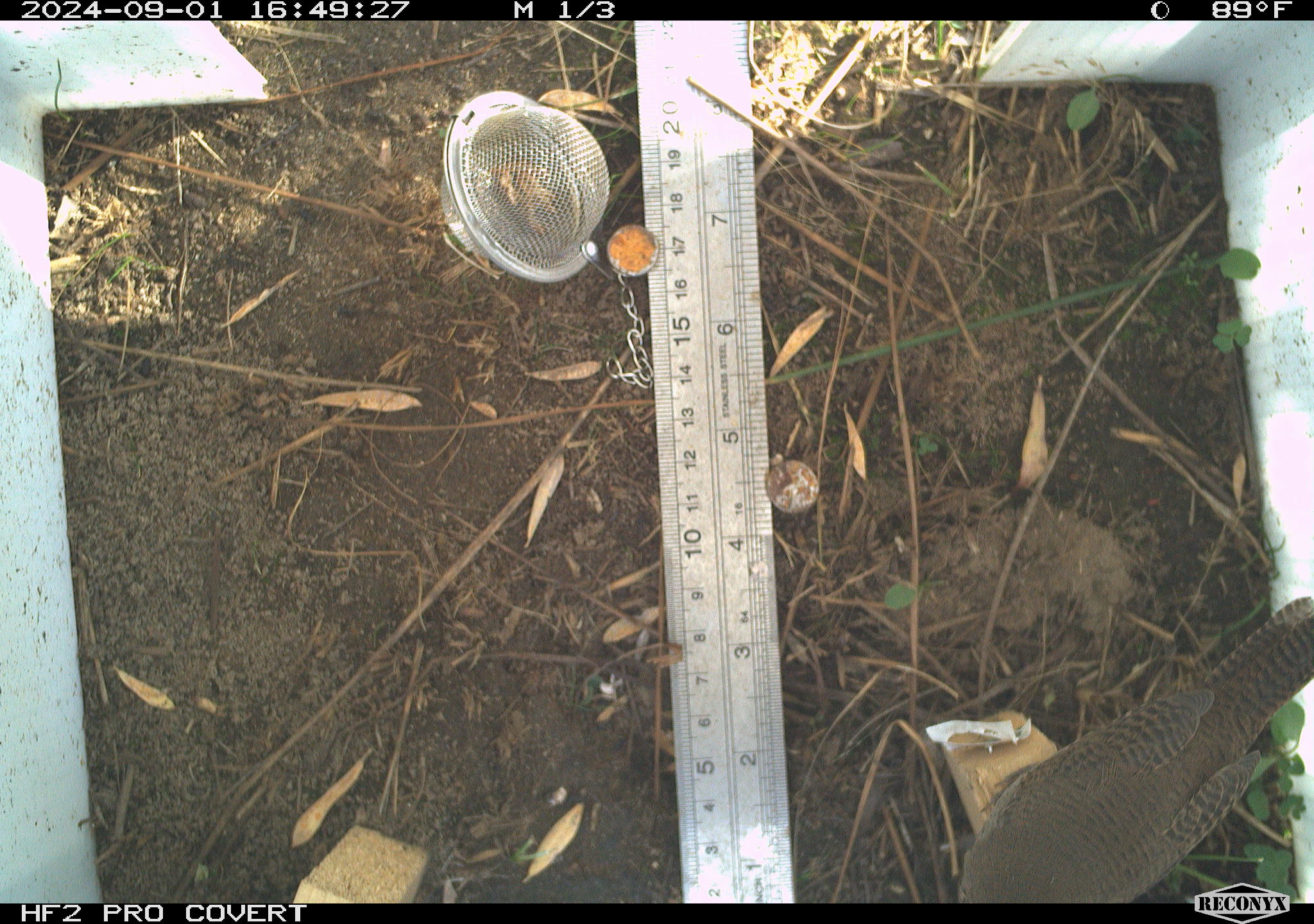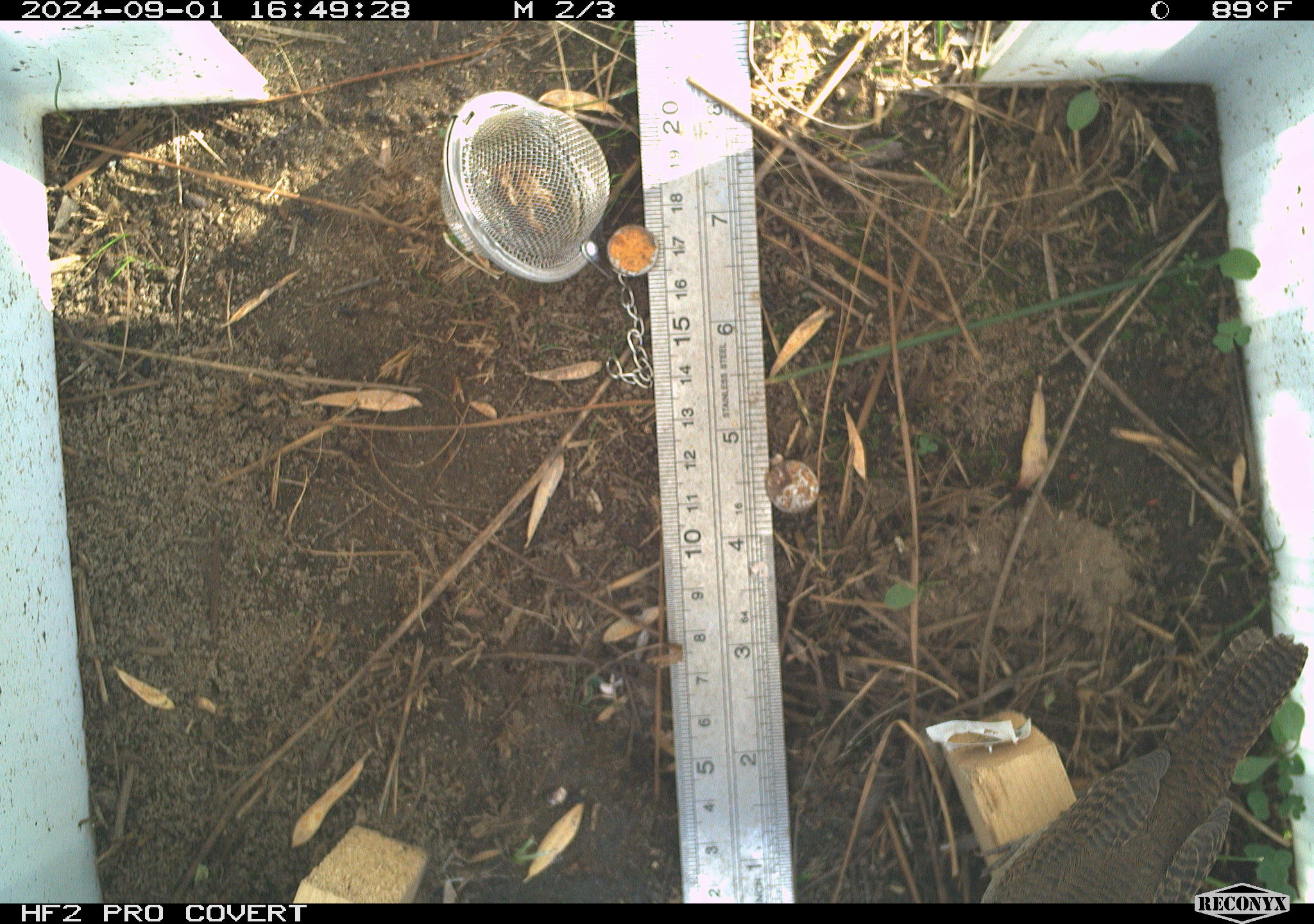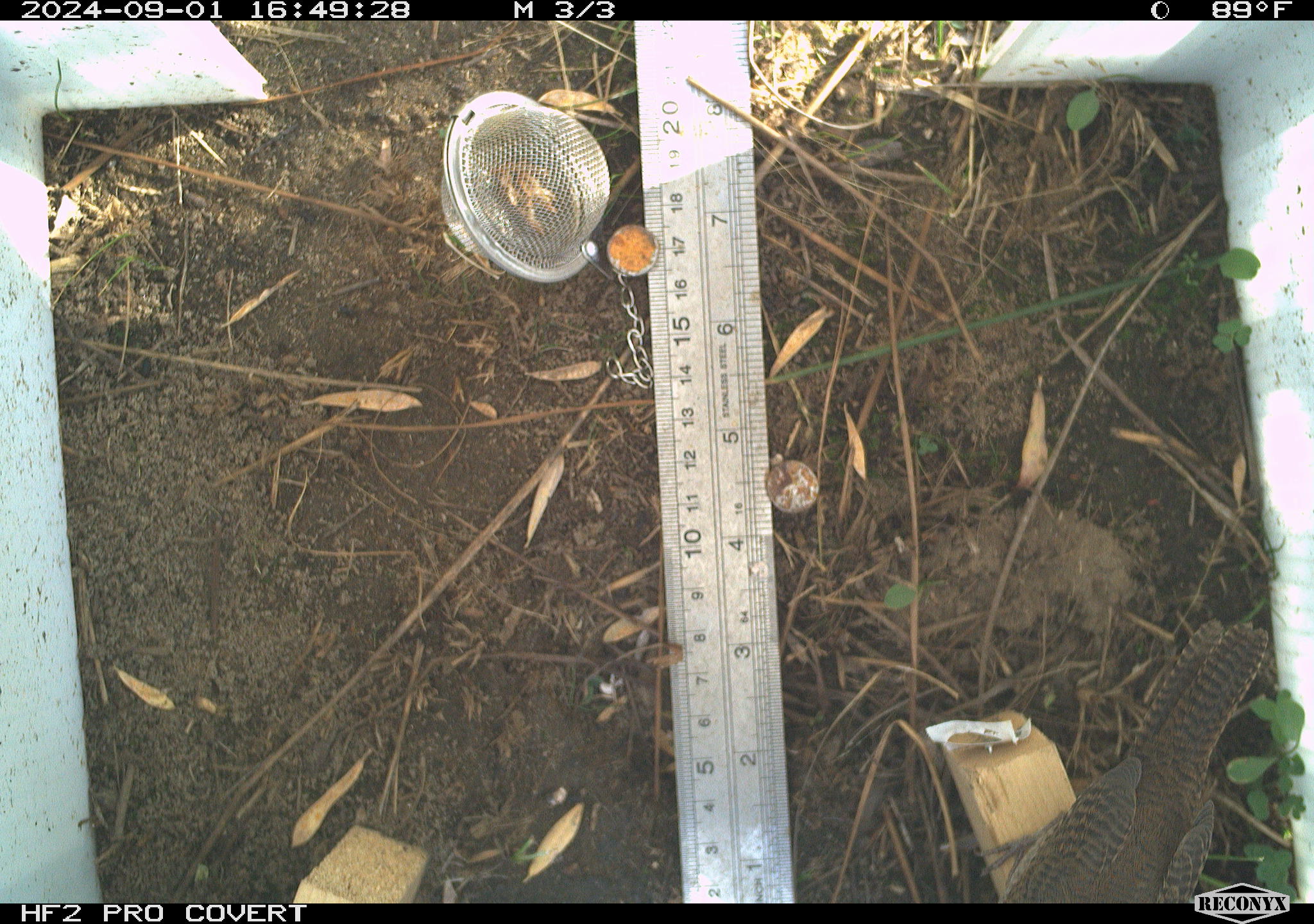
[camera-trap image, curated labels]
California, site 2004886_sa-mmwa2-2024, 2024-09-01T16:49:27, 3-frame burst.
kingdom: Animalia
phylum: Chordata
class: Aves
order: Passeriformes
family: Troglodytidae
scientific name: Troglodytidae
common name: wren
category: troglodytidae family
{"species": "troglodytidae family (wren) (Troglodytidae)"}